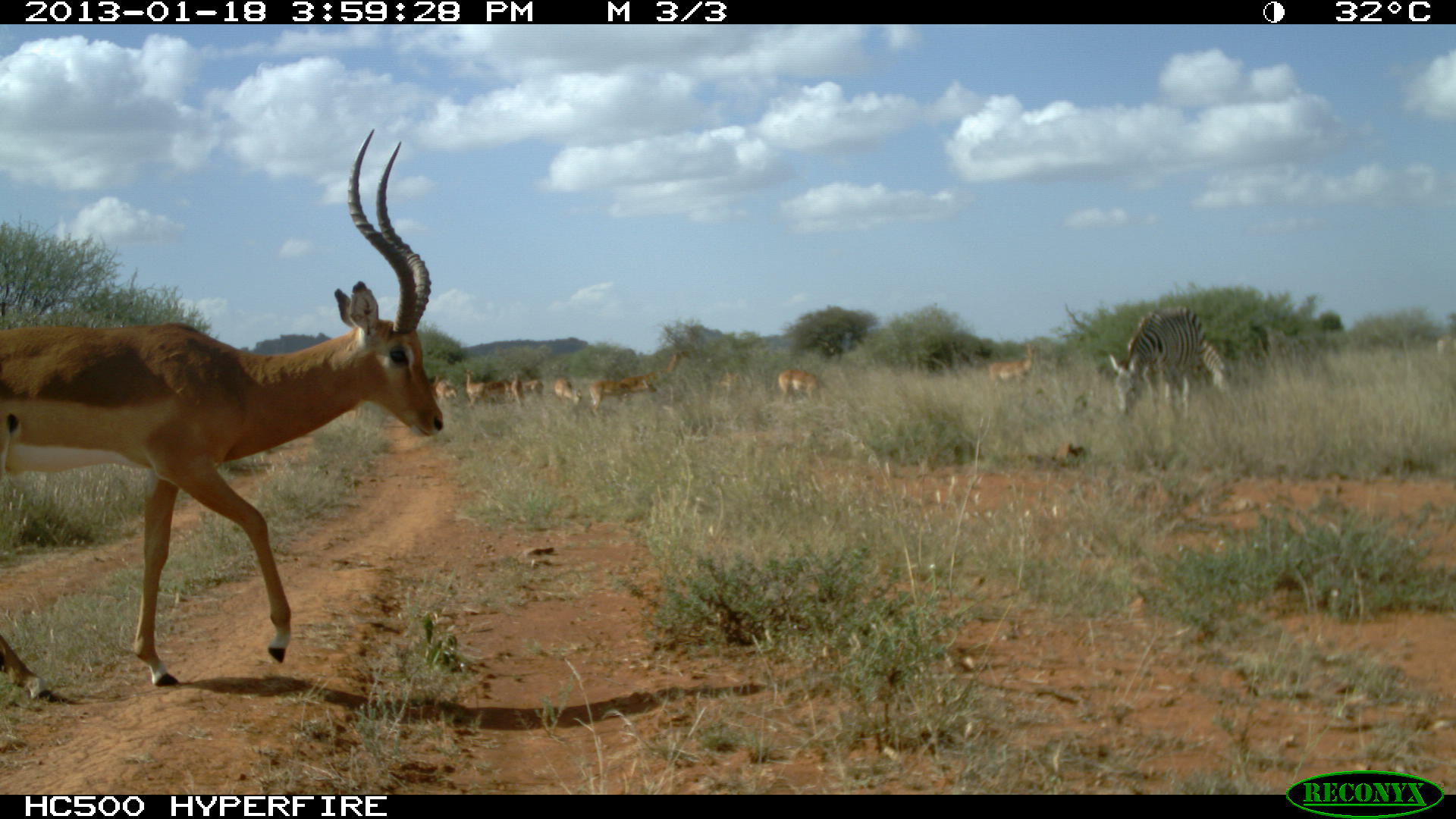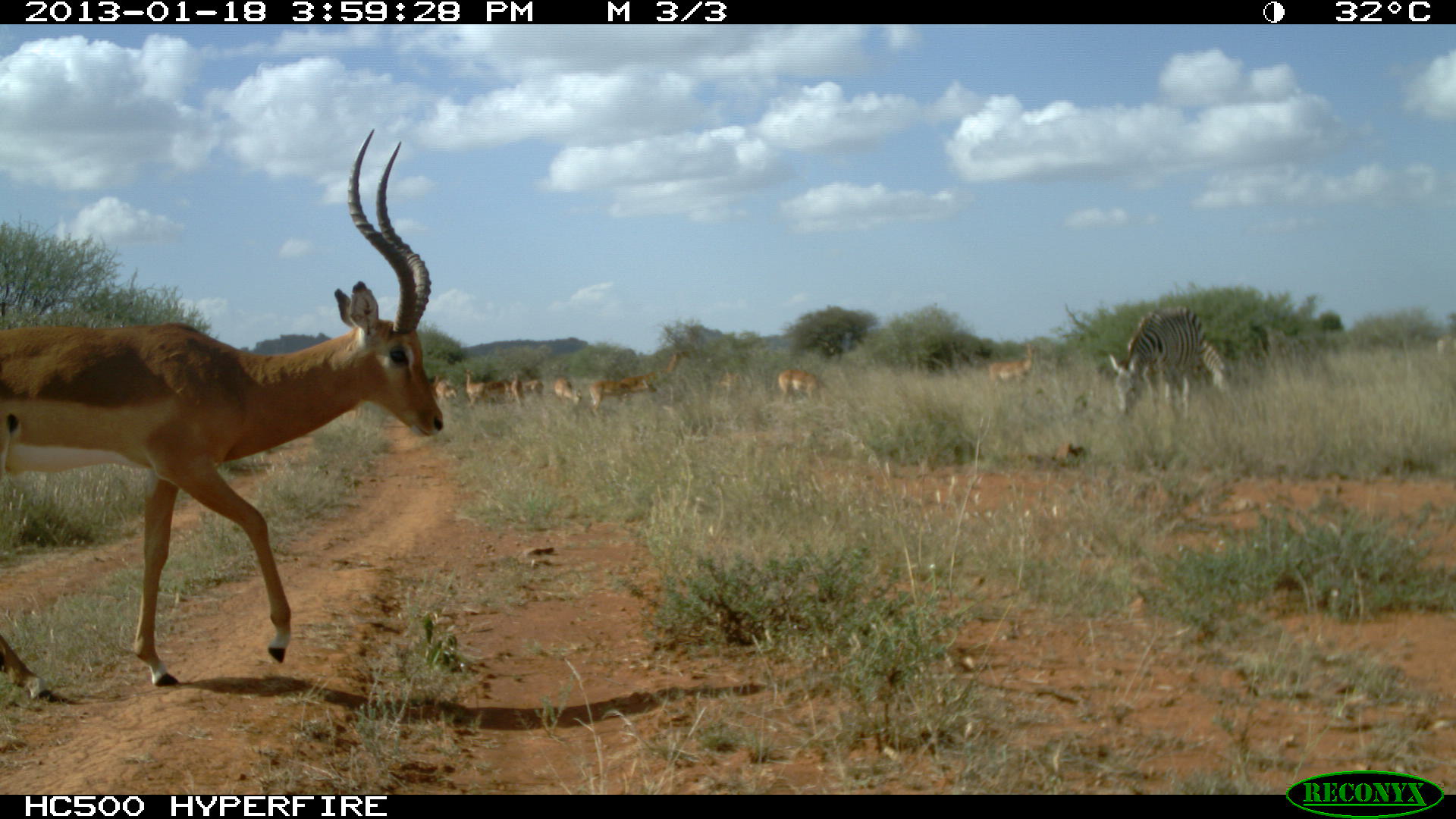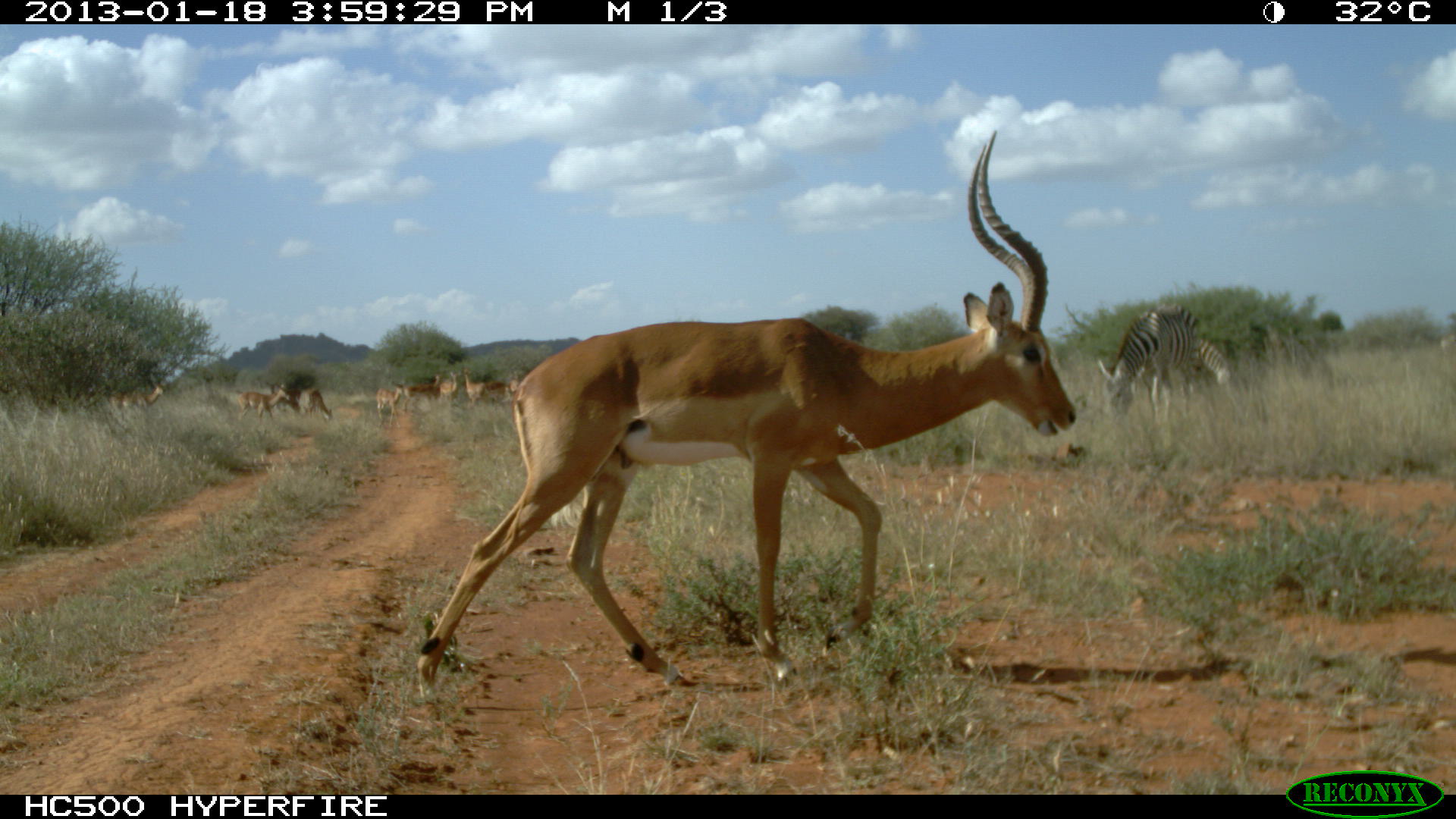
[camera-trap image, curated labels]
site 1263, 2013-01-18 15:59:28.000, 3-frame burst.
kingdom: Animalia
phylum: Chordata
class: Mammalia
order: Artiodactyla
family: Bovidae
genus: Aepyceros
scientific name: Aepyceros melampus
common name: impala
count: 10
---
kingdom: Animalia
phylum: Chordata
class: Mammalia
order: Perissodactyla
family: Equidae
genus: Equus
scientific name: Equus quagga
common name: plains zebra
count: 3